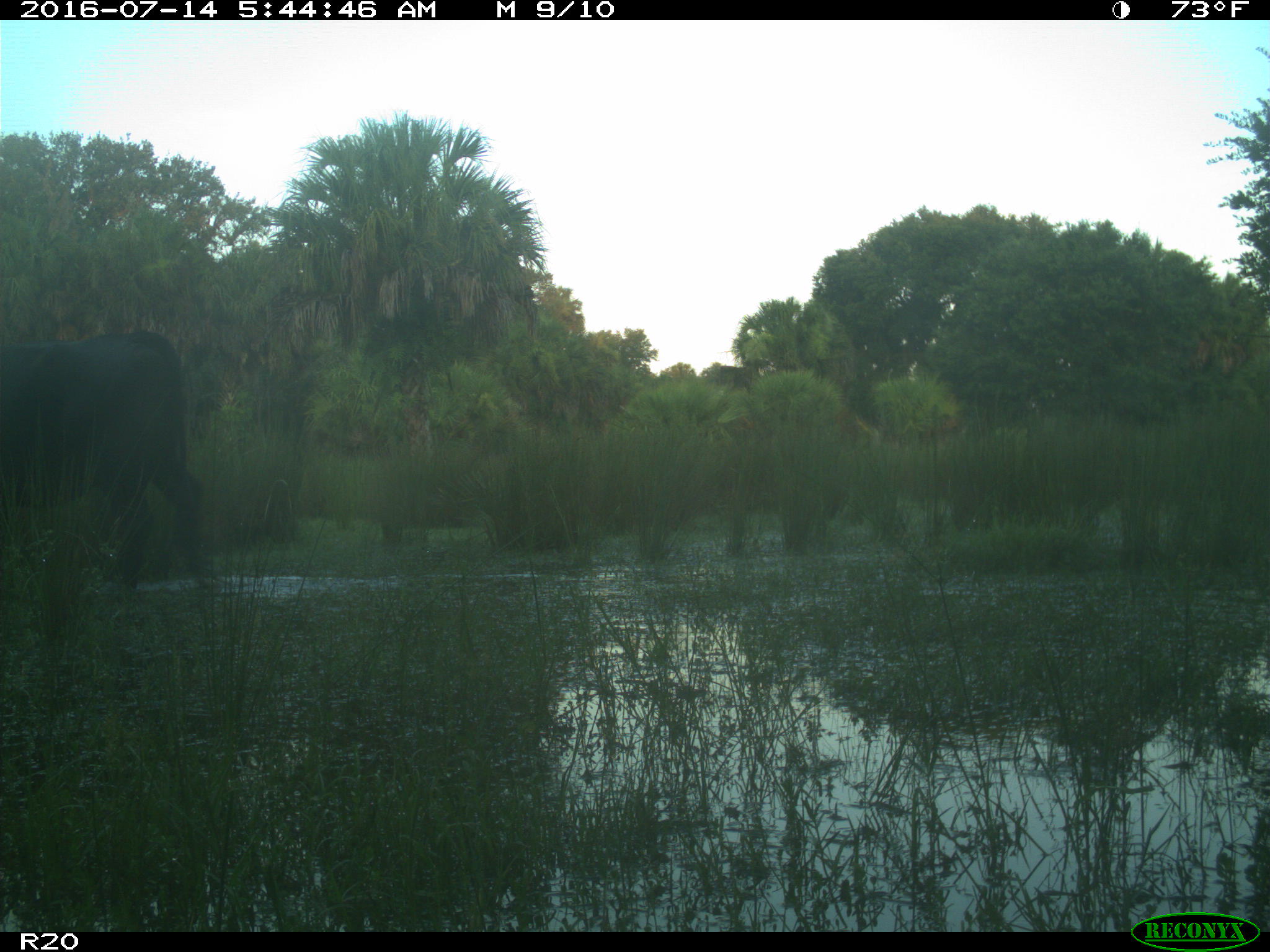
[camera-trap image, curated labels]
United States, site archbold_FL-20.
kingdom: Animalia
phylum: Chordata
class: Mammalia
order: Artiodactyla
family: Bovidae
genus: Bos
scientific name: Bos taurus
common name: domestic cow